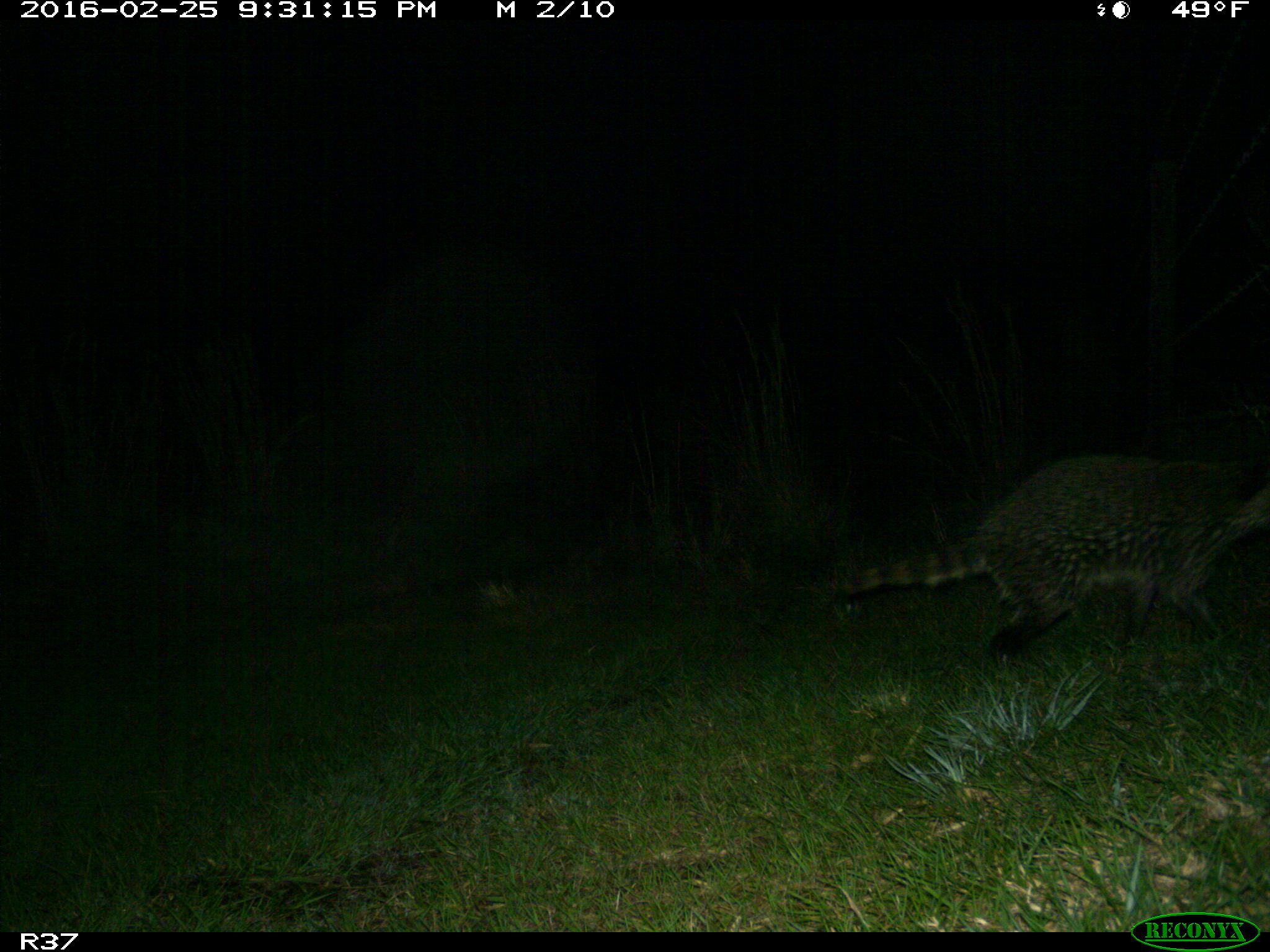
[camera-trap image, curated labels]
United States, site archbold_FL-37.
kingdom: Animalia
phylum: Chordata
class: Mammalia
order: Carnivora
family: Procyonidae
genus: Procyon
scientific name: Procyon lotor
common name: common raccoon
Procyon lotor (common raccoon).